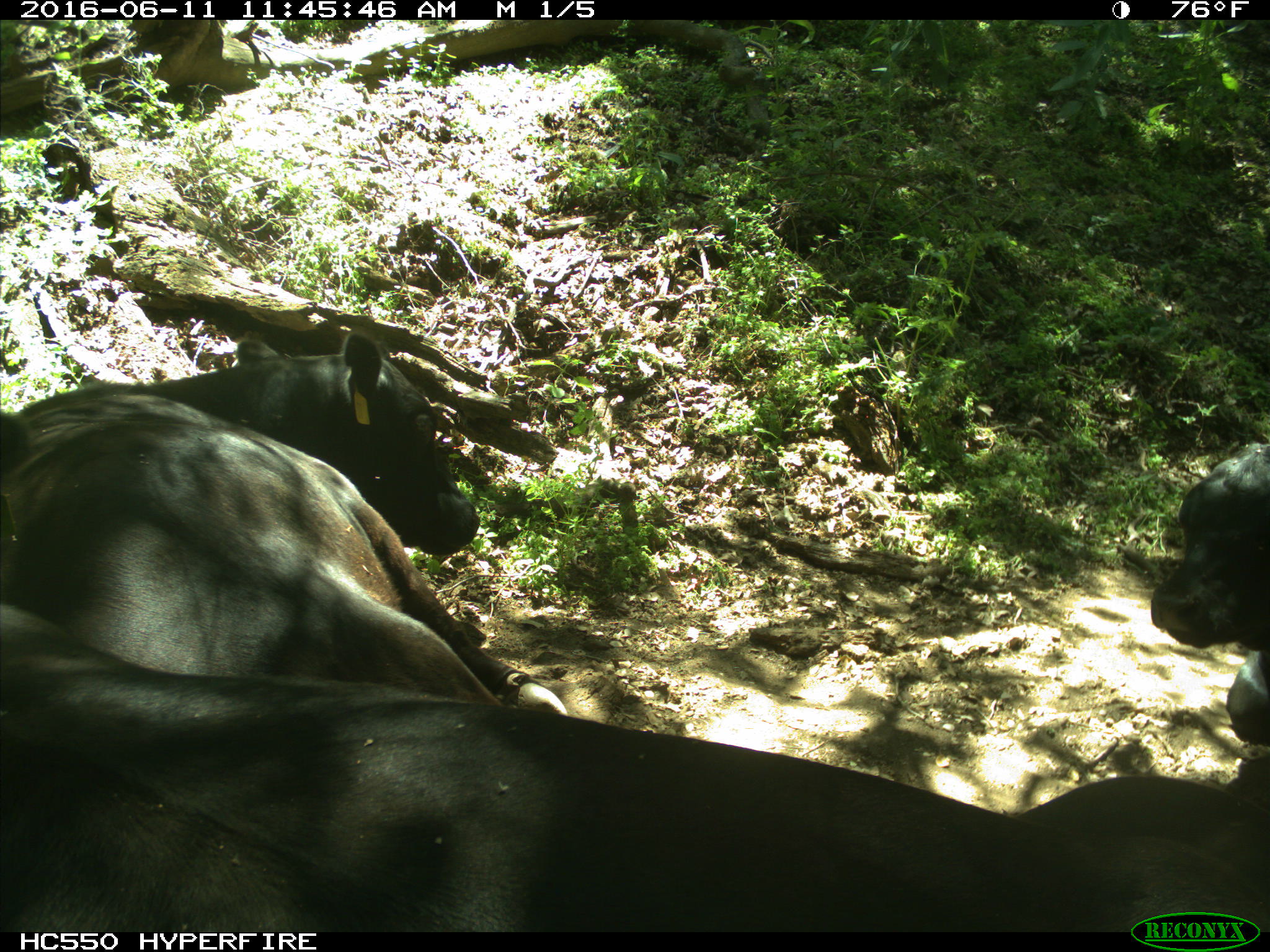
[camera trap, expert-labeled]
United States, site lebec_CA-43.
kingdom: Animalia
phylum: Chordata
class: Mammalia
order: Artiodactyla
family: Bovidae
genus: Bos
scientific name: Bos taurus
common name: domestic cow